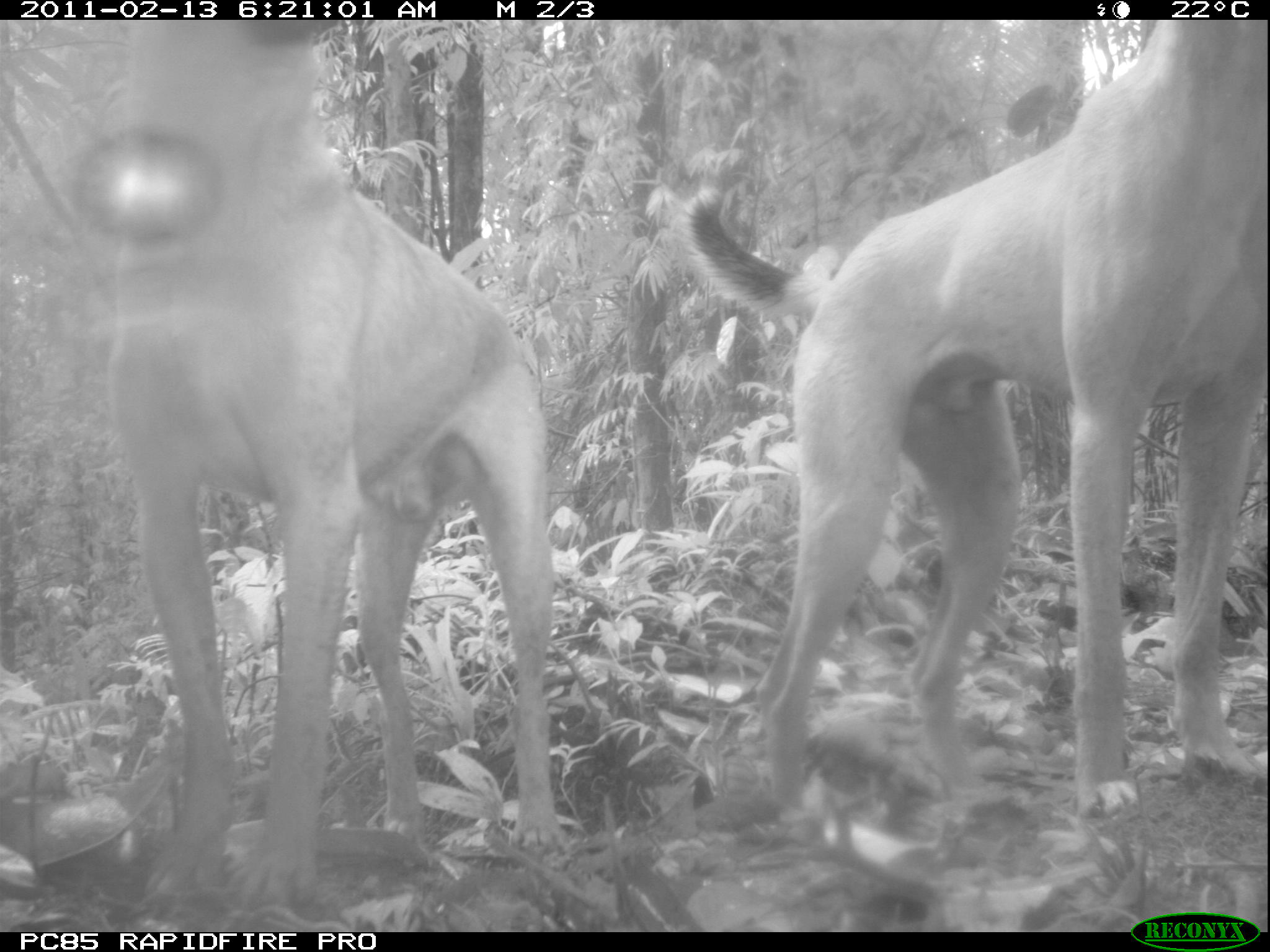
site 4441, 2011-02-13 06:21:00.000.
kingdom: Animalia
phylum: Chordata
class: Mammalia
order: Carnivora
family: Canidae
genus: Canis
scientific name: Canis familiaris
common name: domestic dog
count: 2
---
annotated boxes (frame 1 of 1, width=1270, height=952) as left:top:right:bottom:
canis familiaris: 669:15:1267:821; 61:15:570:913